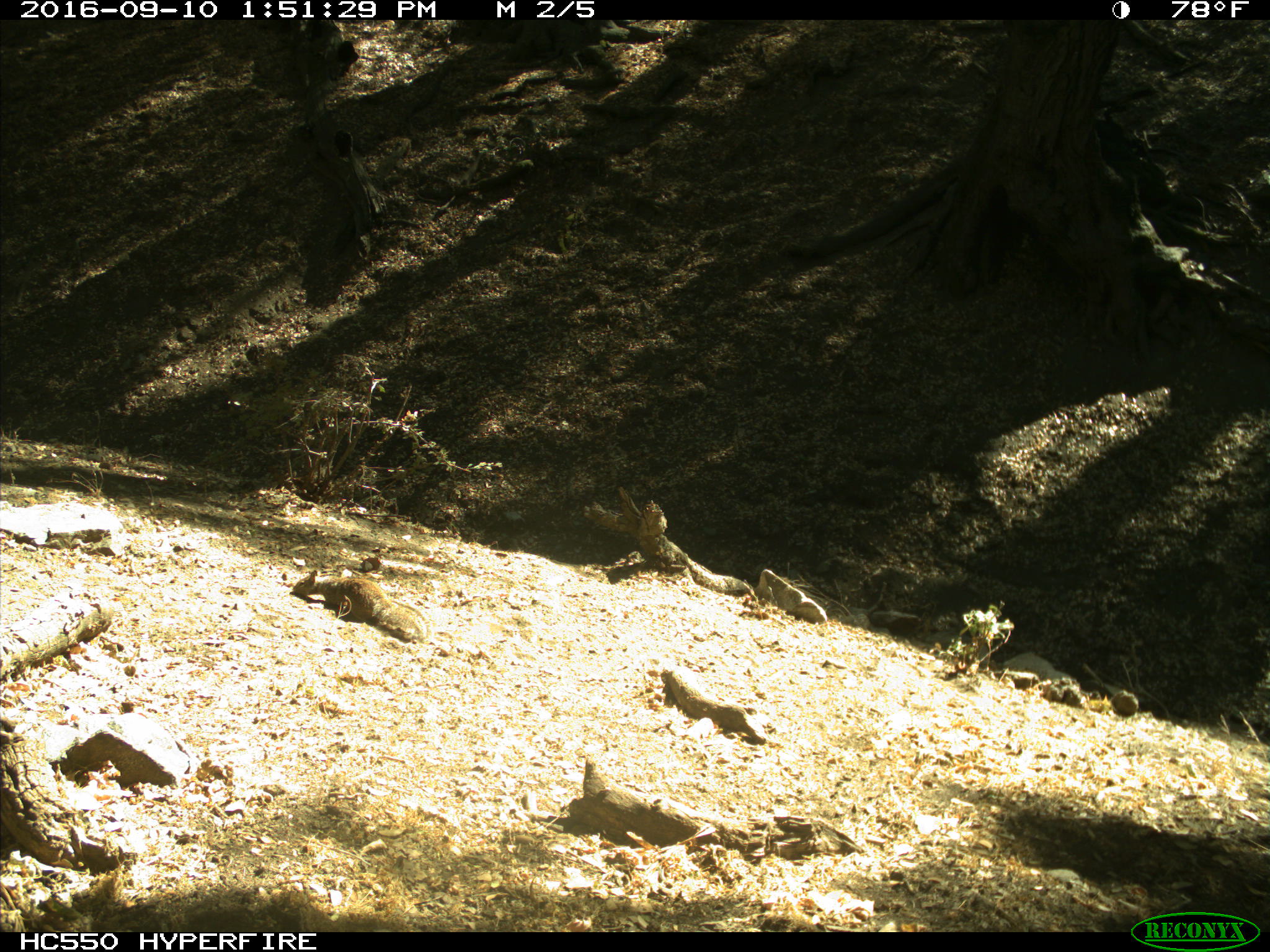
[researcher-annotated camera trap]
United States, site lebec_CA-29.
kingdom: Animalia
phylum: Chordata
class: Mammalia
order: Rodentia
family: Sciuridae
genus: Otospermophilus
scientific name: Otospermophilus beecheyi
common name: california ground squirrel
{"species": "Otospermophilus beecheyi (california ground squirrel)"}